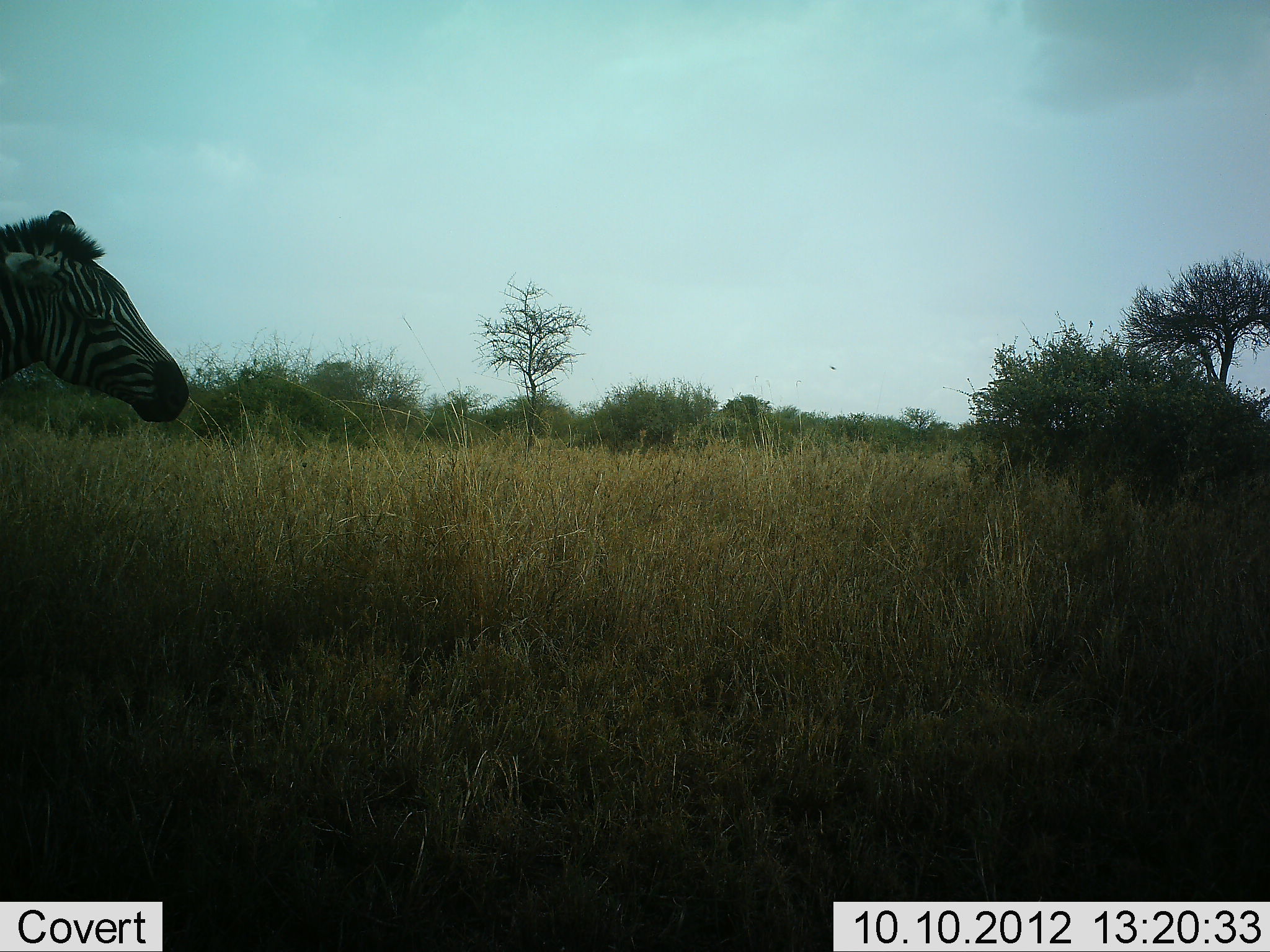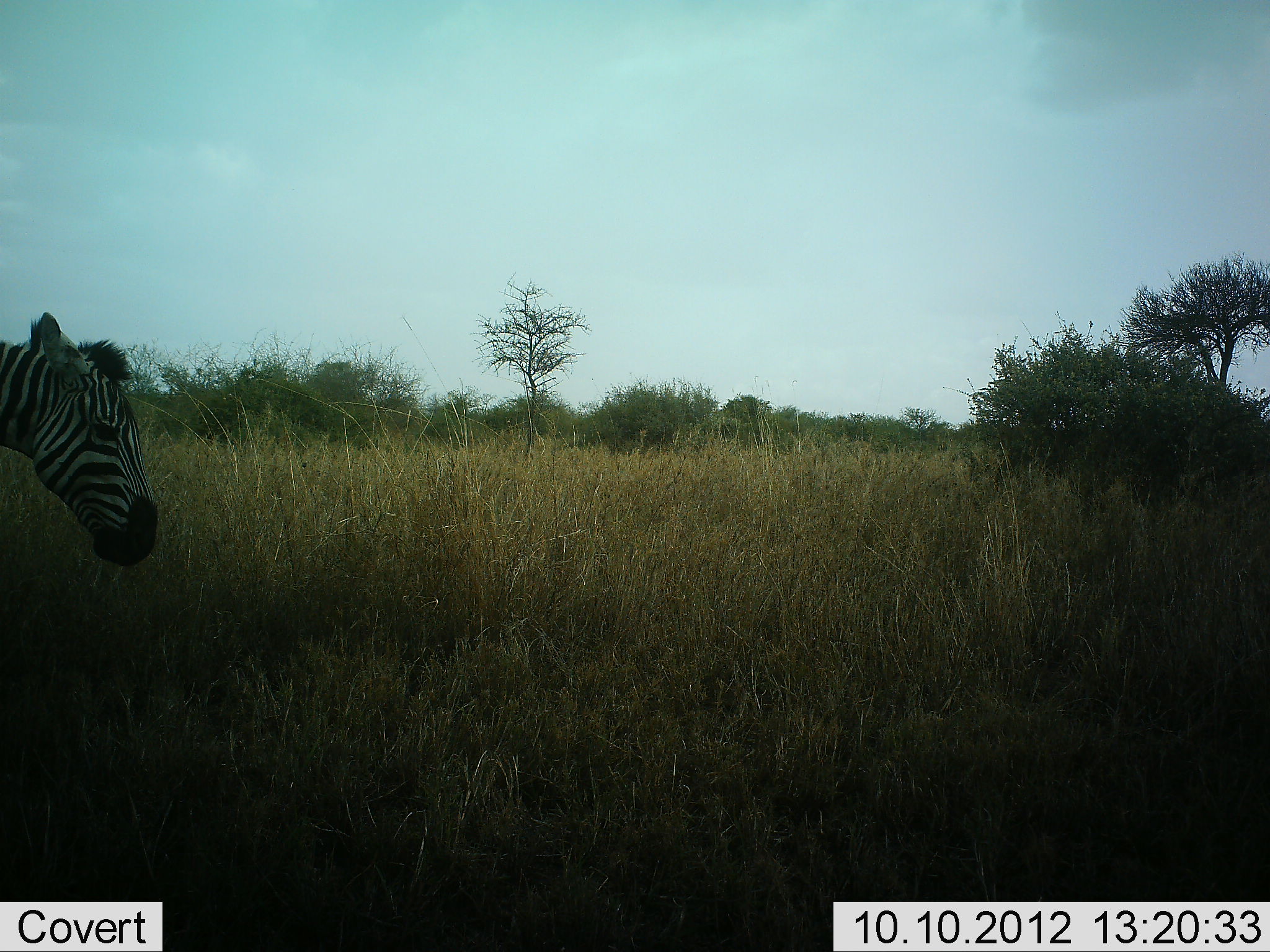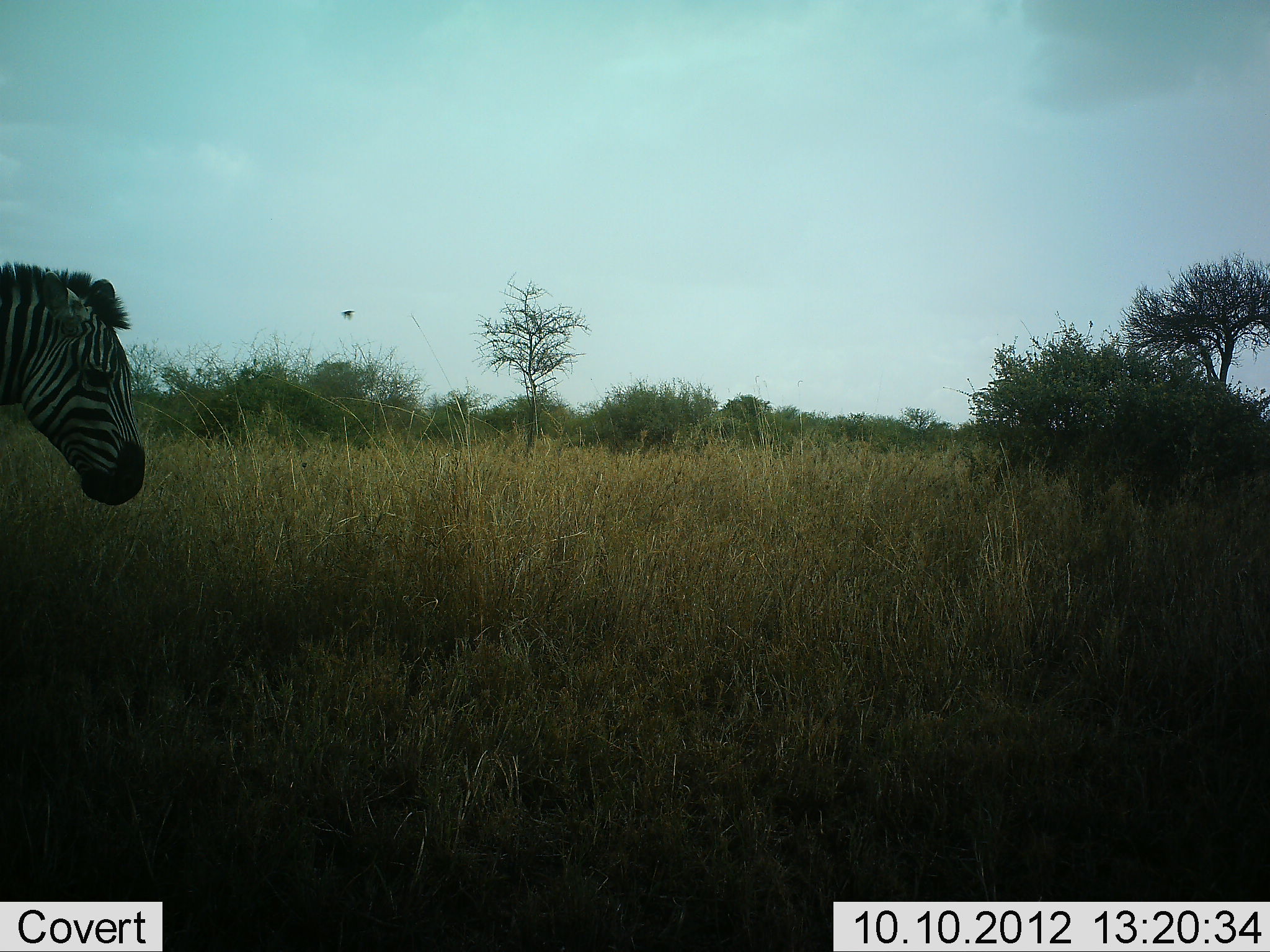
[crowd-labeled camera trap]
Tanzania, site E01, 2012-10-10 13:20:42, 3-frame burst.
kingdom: Animalia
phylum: Chordata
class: Mammalia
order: Perissodactyla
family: Equidae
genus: Equus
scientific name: Equus quagga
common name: plains zebra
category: zebra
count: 1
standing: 75%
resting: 0%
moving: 17%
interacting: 0%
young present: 0%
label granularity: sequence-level